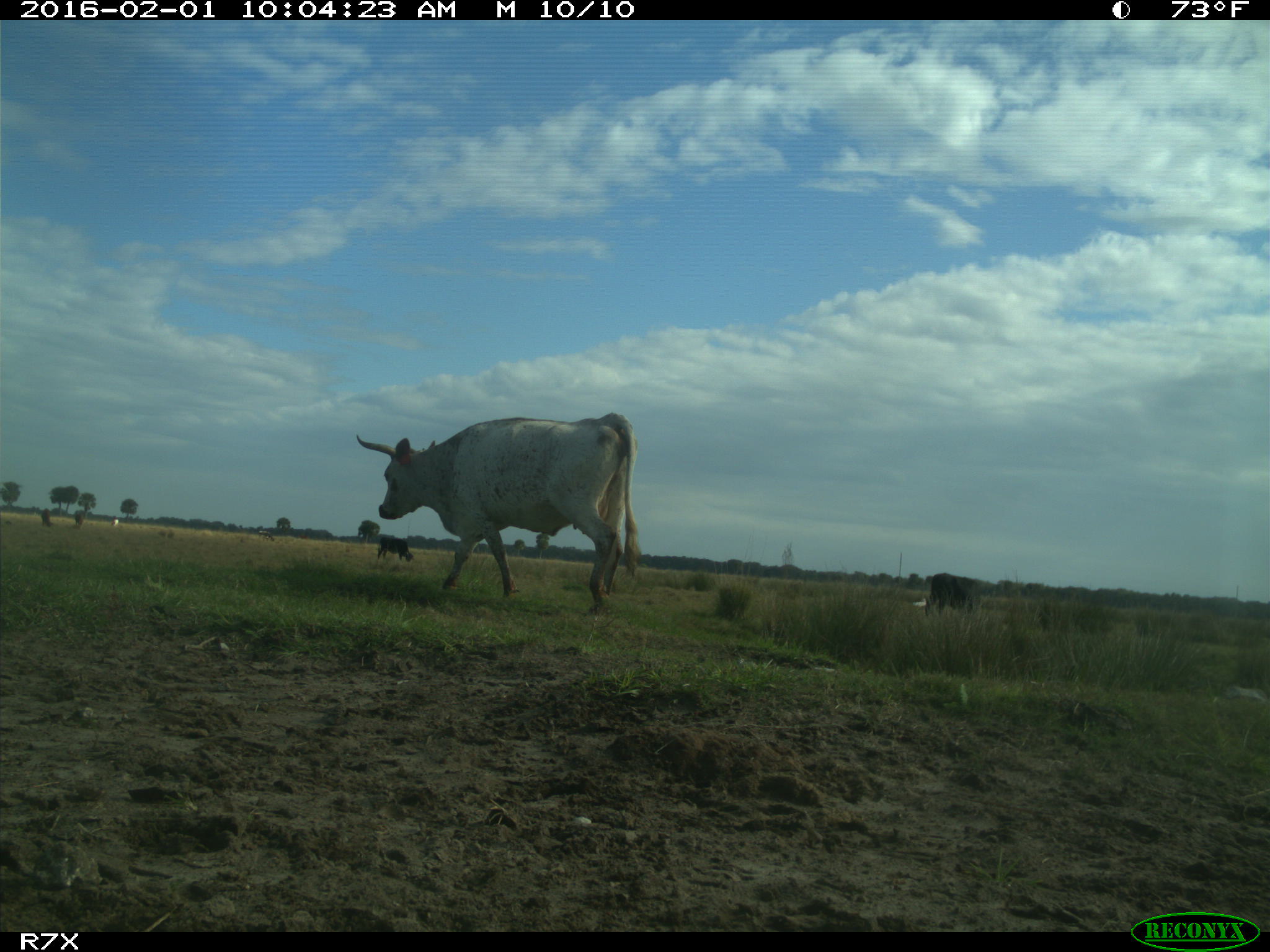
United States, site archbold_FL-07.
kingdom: Animalia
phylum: Chordata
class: Mammalia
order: Artiodactyla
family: Bovidae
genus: Bos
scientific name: Bos taurus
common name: domestic cow